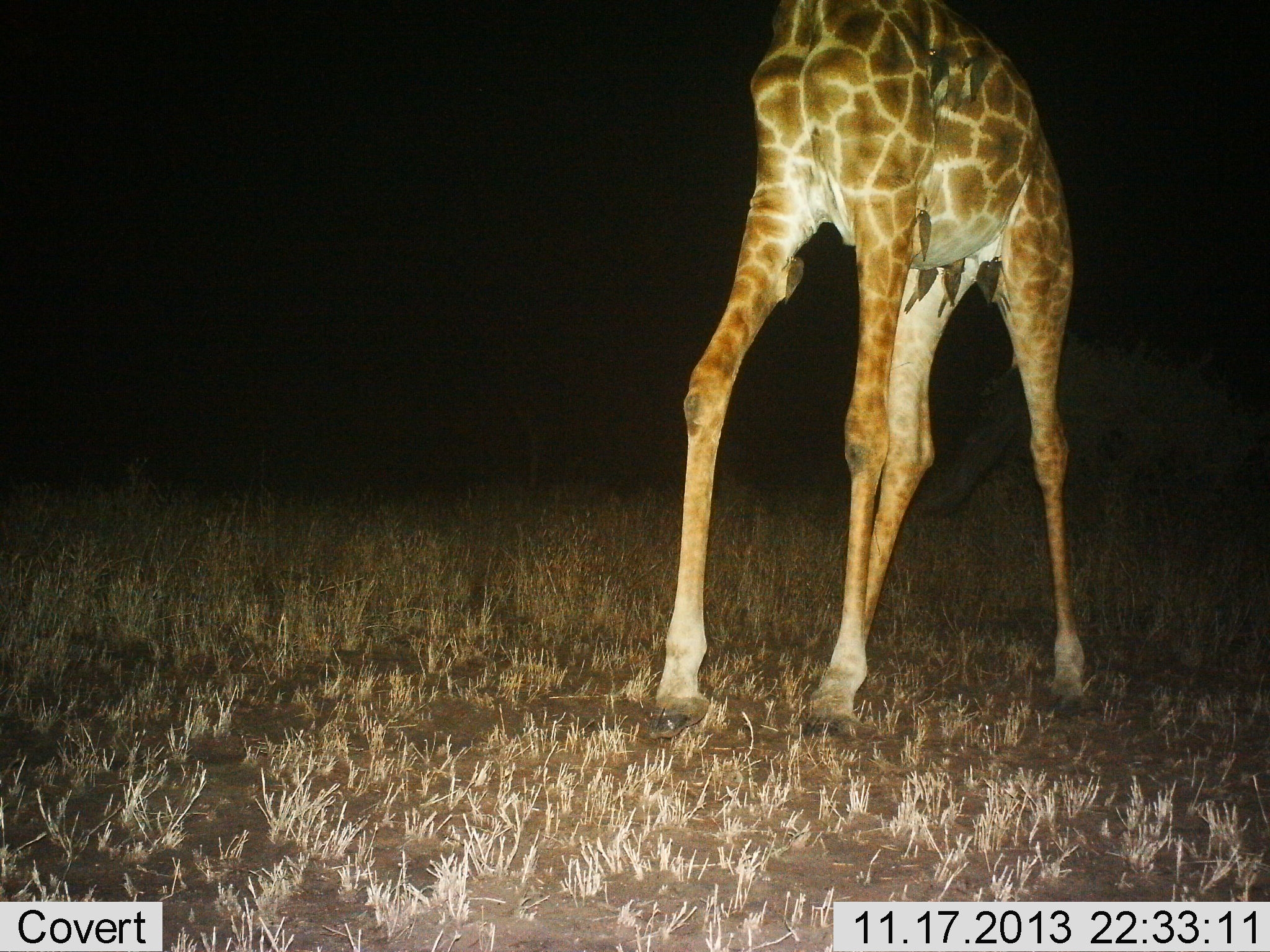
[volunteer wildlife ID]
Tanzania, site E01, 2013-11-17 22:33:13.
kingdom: Animalia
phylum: Chordata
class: Mammalia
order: Artiodactyla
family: Giraffidae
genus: Giraffa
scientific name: Giraffa camelopardalis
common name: giraffe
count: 1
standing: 67%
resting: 0%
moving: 40%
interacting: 0%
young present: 0%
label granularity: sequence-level